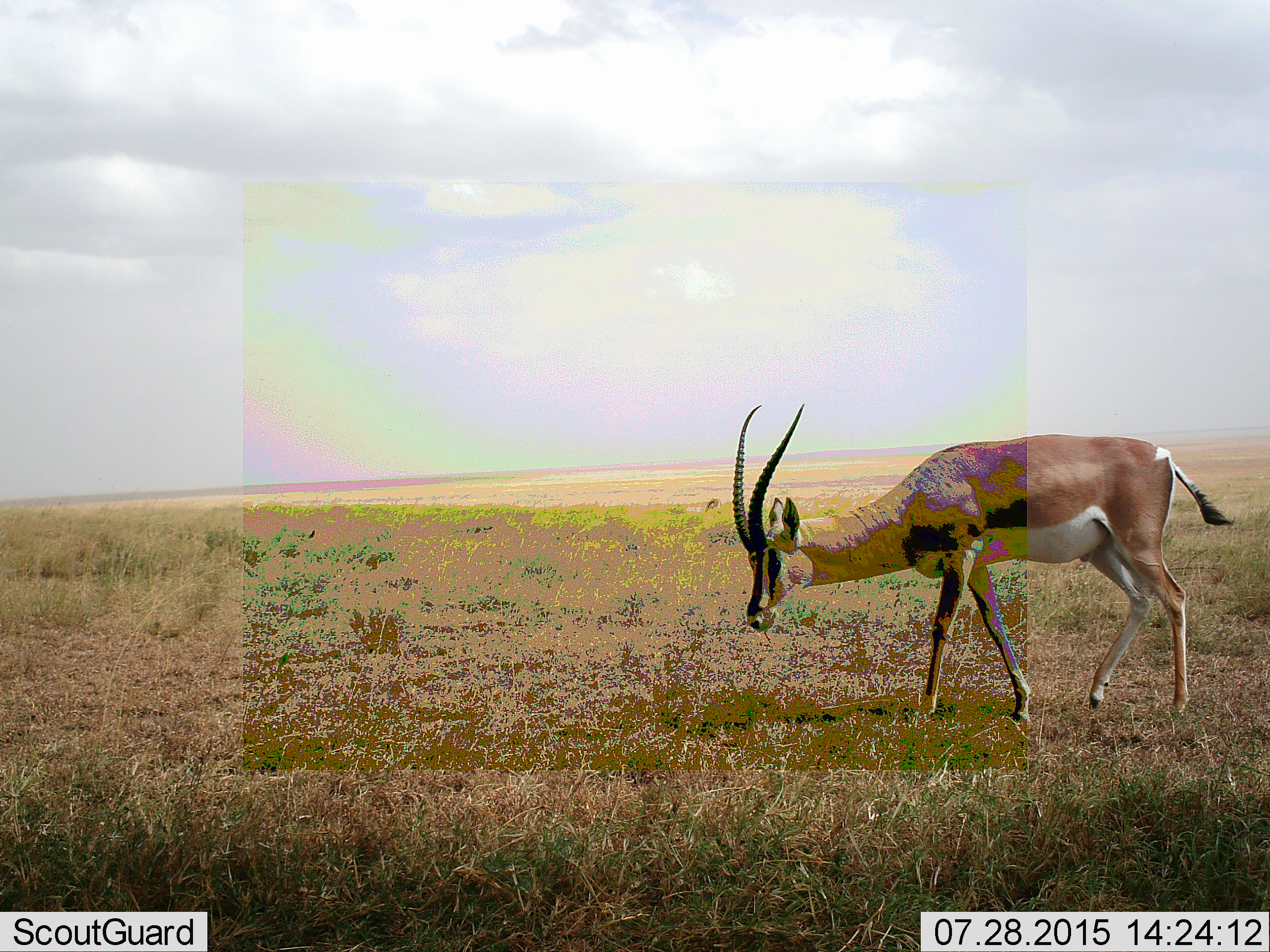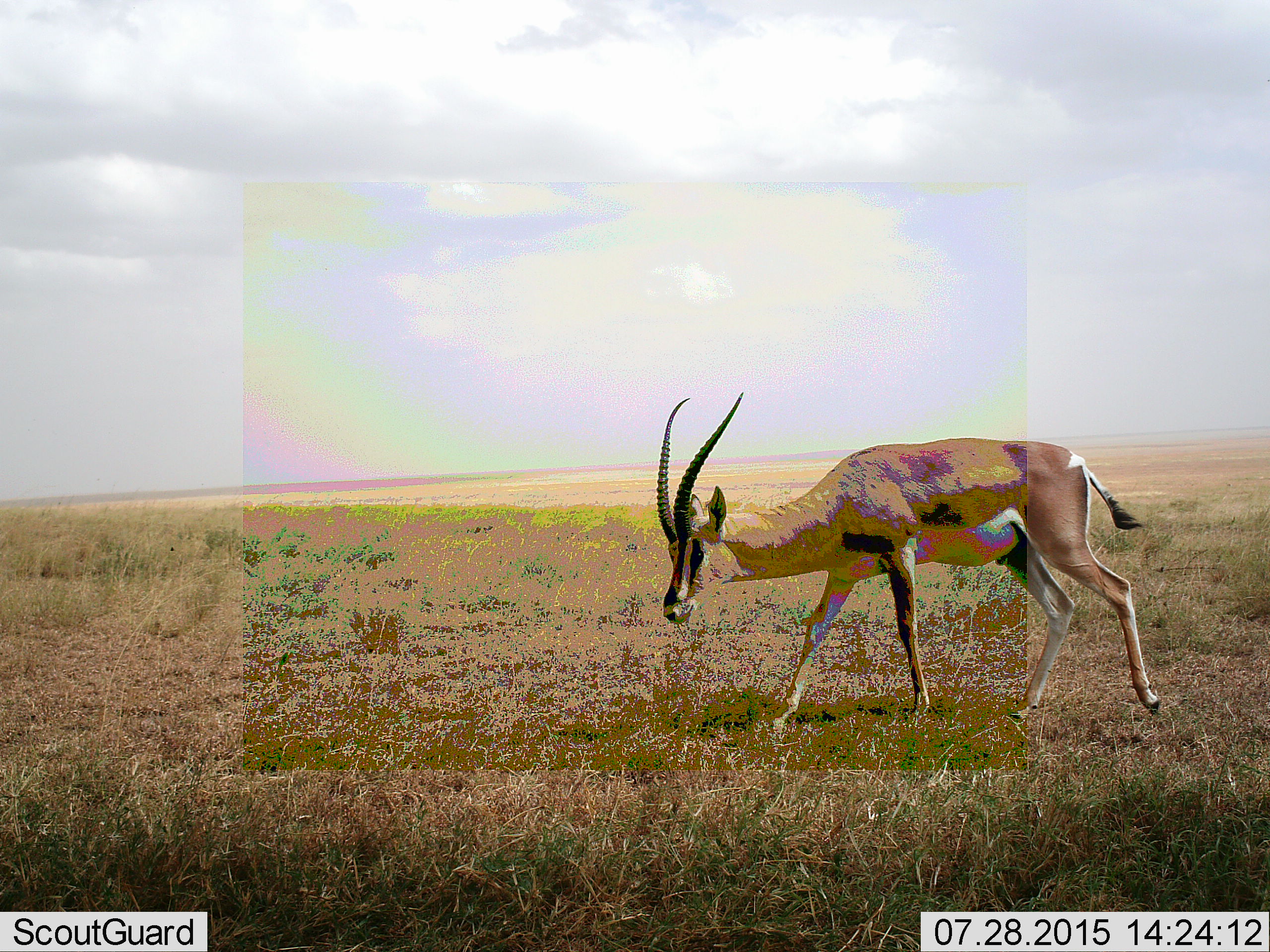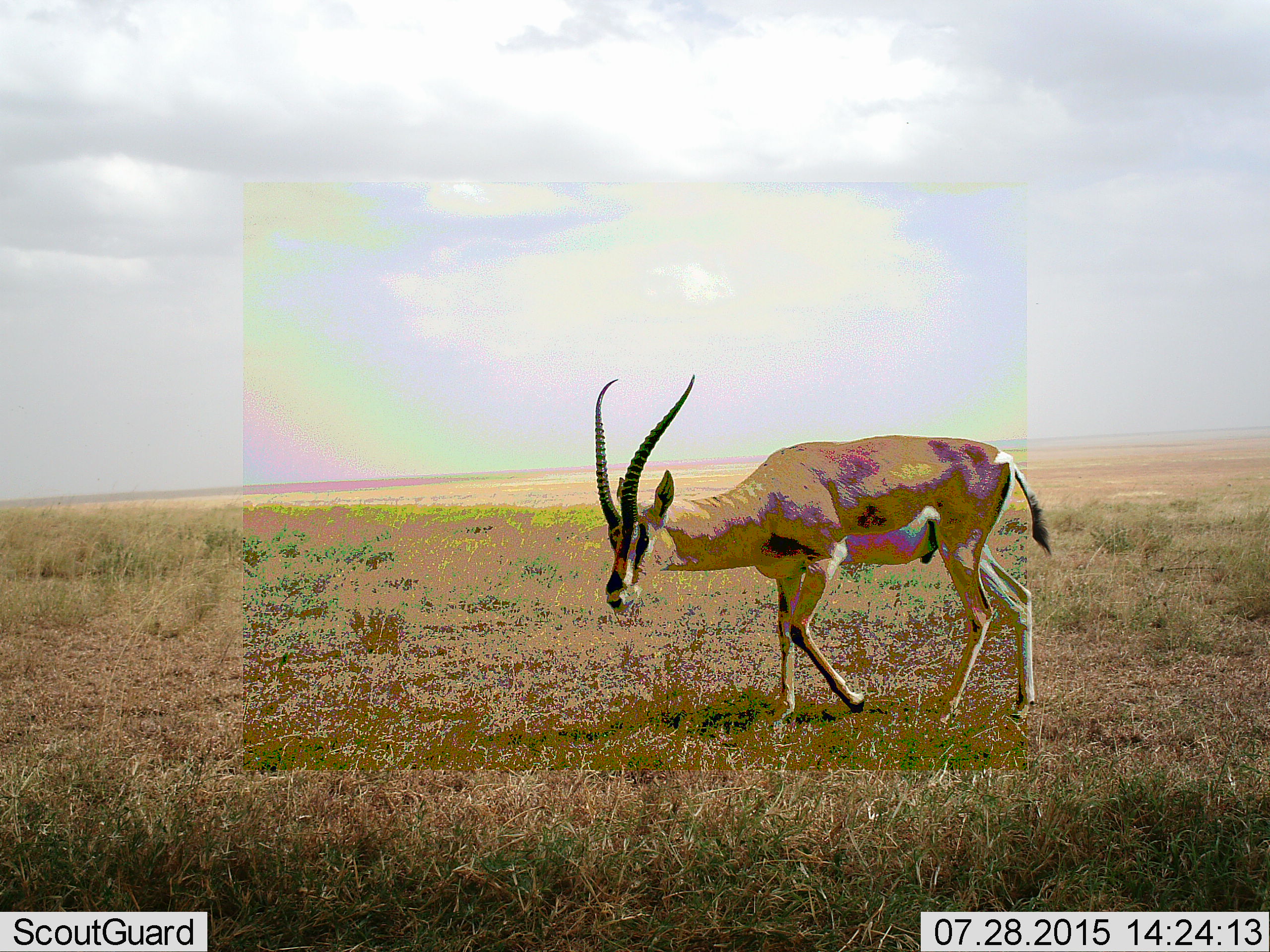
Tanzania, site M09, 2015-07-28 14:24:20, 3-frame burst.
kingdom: Animalia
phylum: Chordata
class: Mammalia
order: Artiodactyla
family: Bovidae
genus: Eudorcas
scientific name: Eudorcas thomsonii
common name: thomson's gazelle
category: gazellethomsons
Gazellethomsons (thomson's gazelle) (Eudorcas thomsonii), count 1. Behavior (volunteer vote fractions): standing 0%, resting 0%, moving 83%, interacting 0%. Young present (vote fraction): 0%. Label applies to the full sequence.